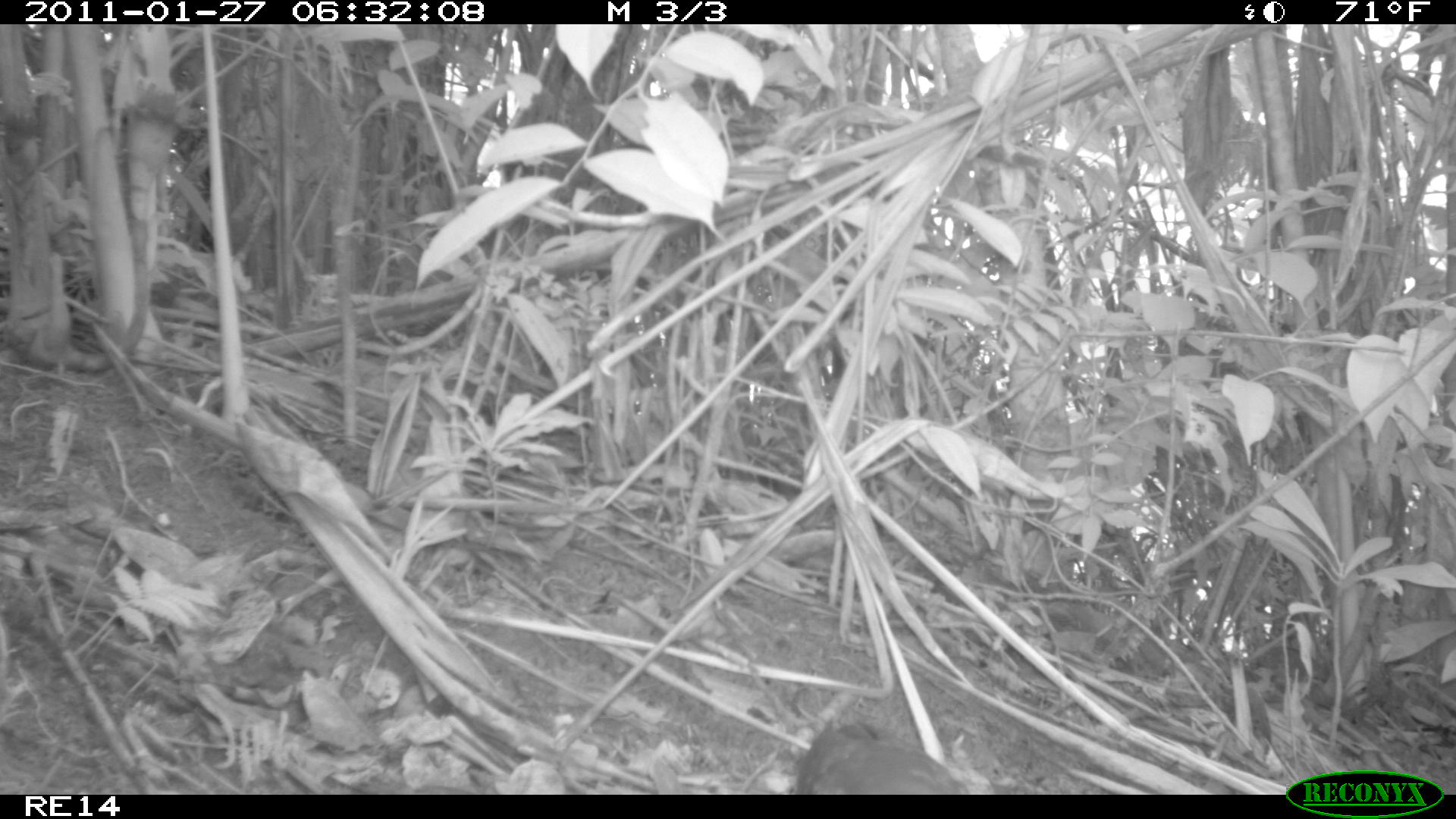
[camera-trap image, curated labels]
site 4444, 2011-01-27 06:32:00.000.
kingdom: Animalia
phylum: Chordata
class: Aves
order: Columbiformes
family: Columbidae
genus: Streptopelia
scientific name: Streptopelia picturata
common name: malagasy turtle dove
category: nesoenas picturata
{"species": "nesoenas picturata (malagasy turtle dove) (Streptopelia picturata)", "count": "1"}